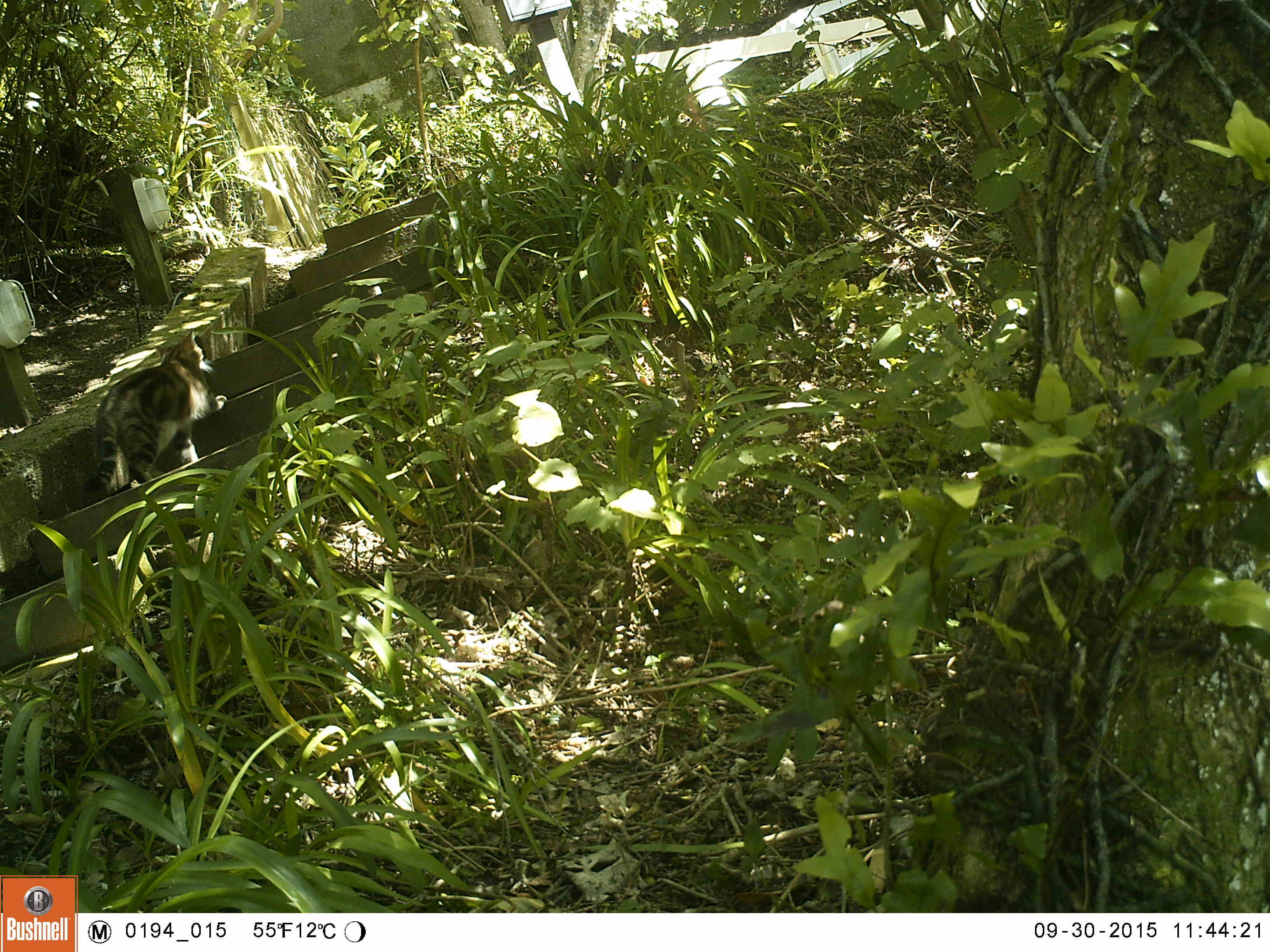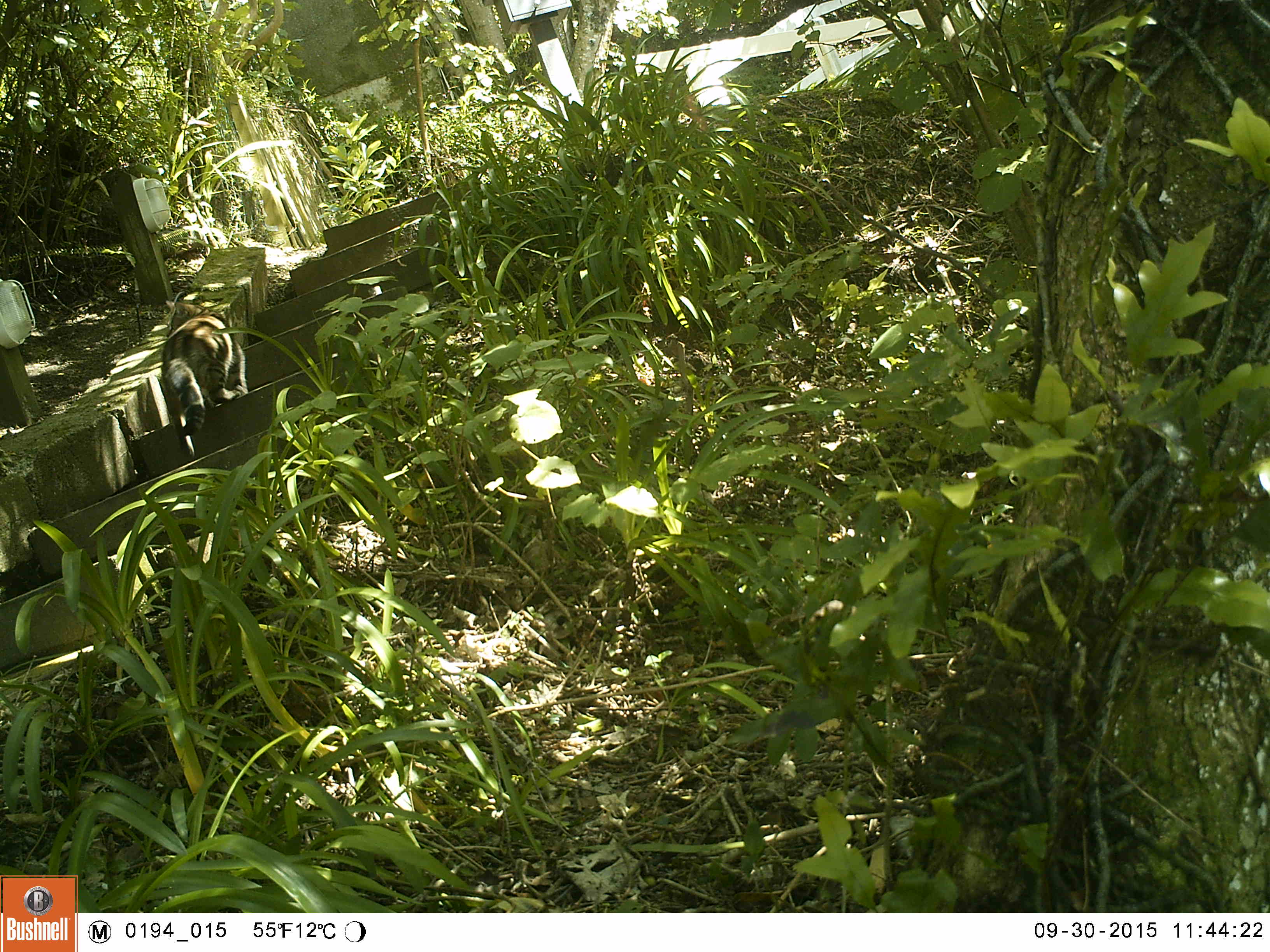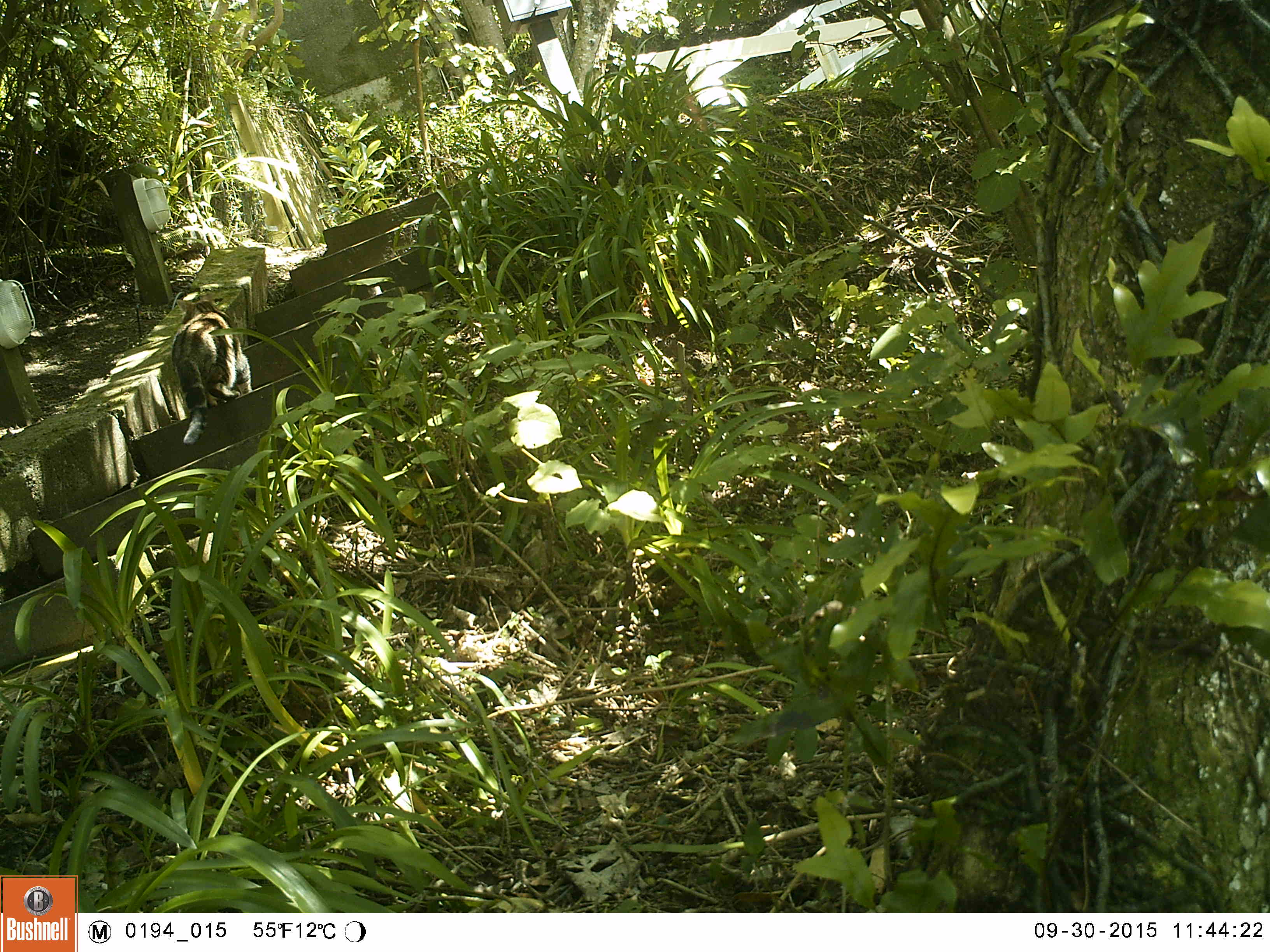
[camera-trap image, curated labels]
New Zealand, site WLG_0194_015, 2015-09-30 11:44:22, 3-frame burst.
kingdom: Animalia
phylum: Chordata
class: Mammalia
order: Carnivora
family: Felidae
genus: Felis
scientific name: Felis catus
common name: domestic cat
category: cat